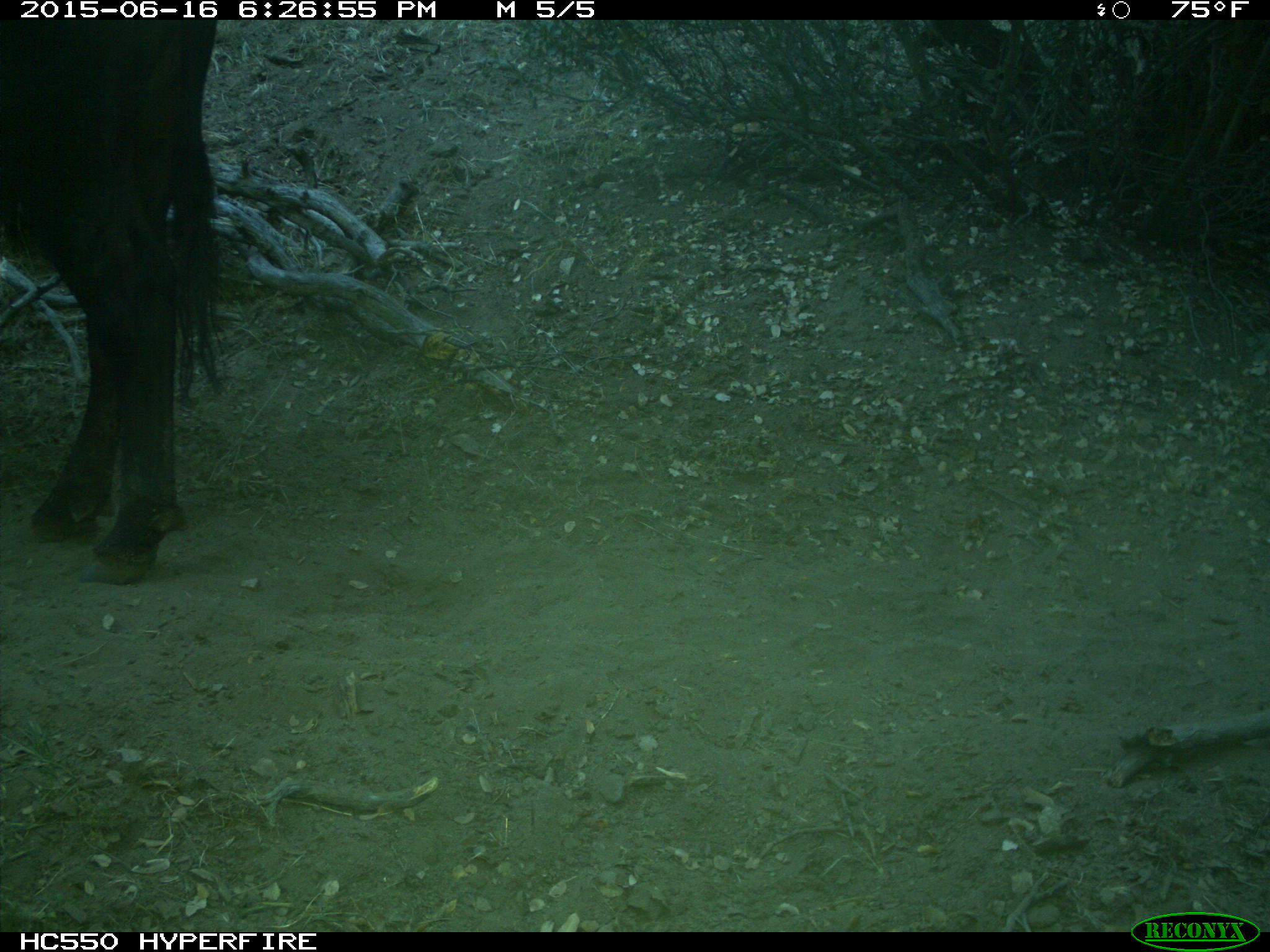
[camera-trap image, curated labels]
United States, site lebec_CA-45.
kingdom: Animalia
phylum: Chordata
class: Mammalia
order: Artiodactyla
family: Bovidae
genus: Bos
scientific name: Bos taurus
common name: domestic cow